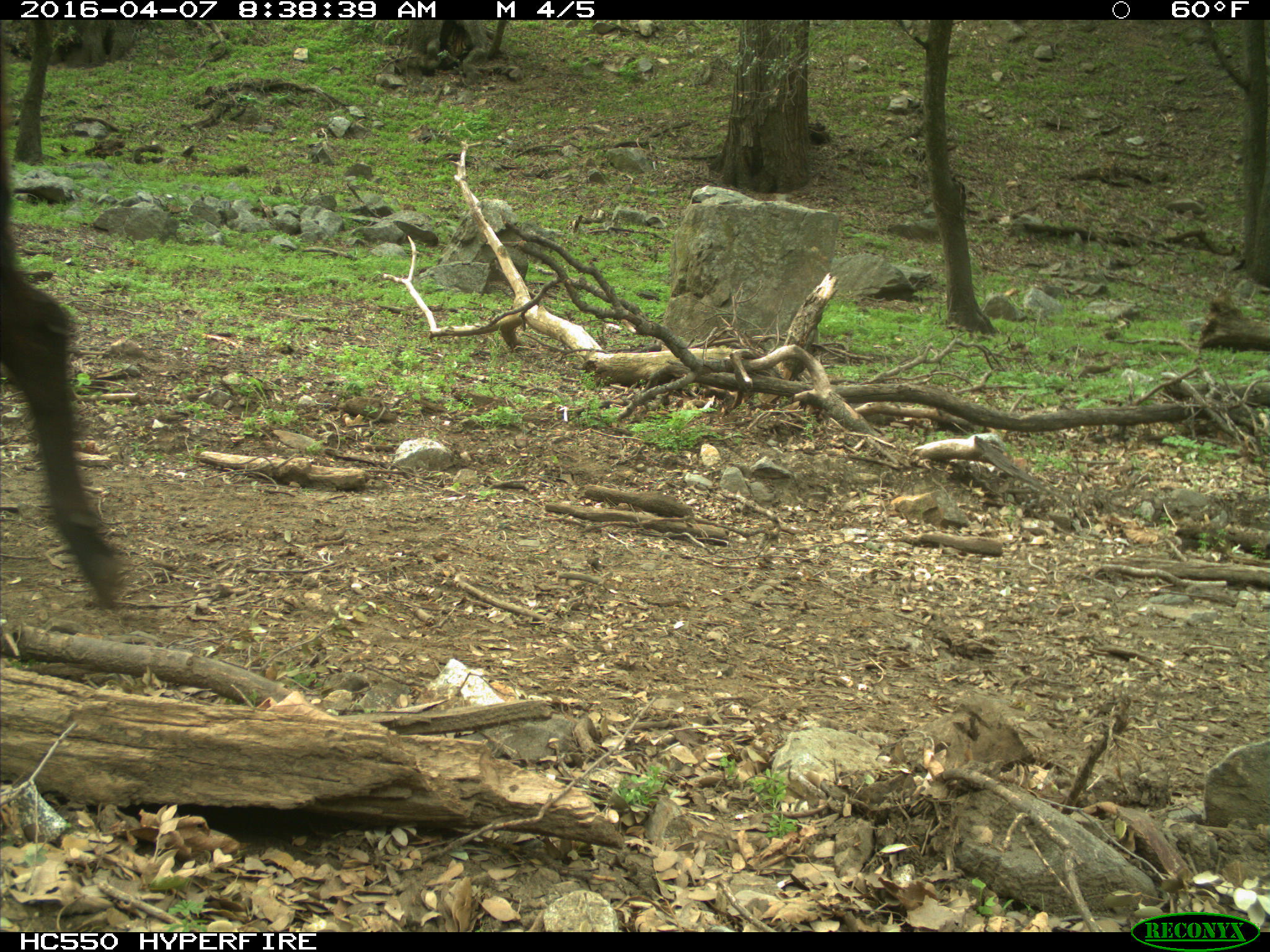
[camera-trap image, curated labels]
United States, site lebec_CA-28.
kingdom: Animalia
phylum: Chordata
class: Mammalia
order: Artiodactyla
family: Bovidae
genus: Bos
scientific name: Bos taurus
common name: domestic cow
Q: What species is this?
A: Bos taurus (domestic cow).